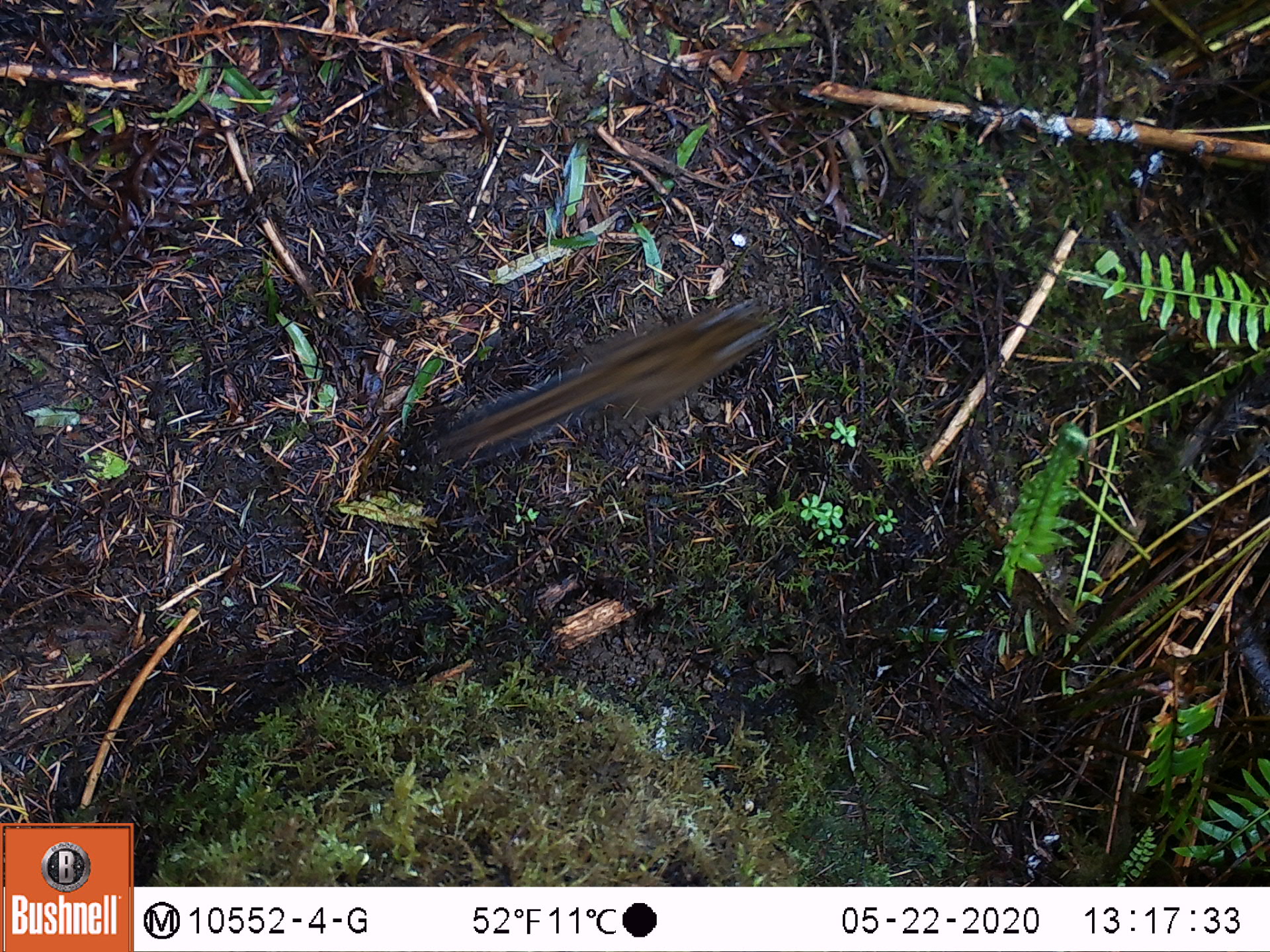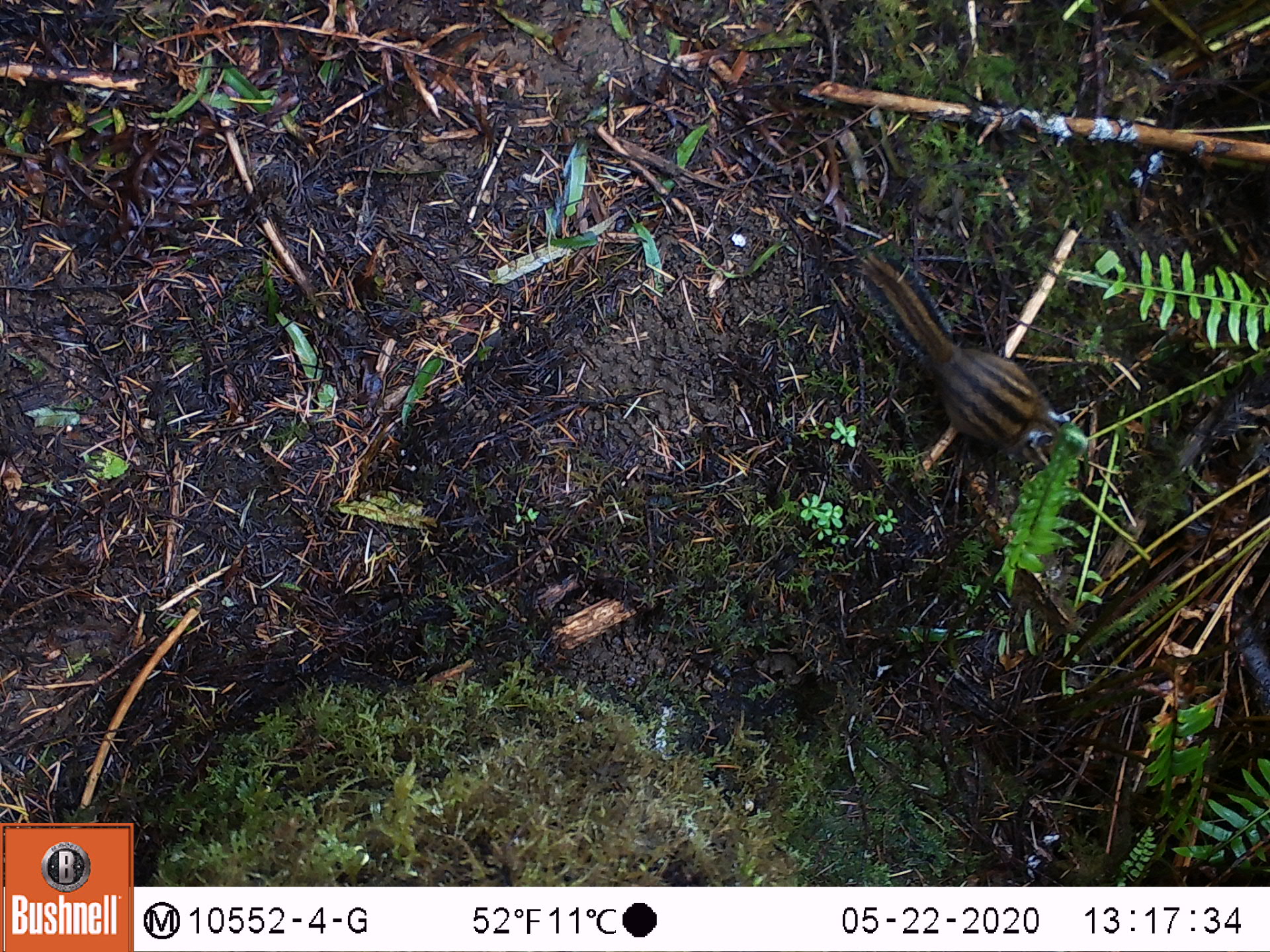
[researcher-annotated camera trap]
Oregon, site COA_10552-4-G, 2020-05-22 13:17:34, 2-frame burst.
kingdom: Animalia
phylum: Chordata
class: Mammalia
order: Rodentia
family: Sciuridae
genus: Neotamias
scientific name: Neotamias townsendii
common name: townsend's chipmunk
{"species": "townsend's chipmunk (Neotamias townsendii)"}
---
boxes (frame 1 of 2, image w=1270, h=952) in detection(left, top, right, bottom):
townsend's chipmunk: detection(441, 291, 794, 457)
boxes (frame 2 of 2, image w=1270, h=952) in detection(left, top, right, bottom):
townsend's chipmunk: detection(849, 239, 1072, 462)